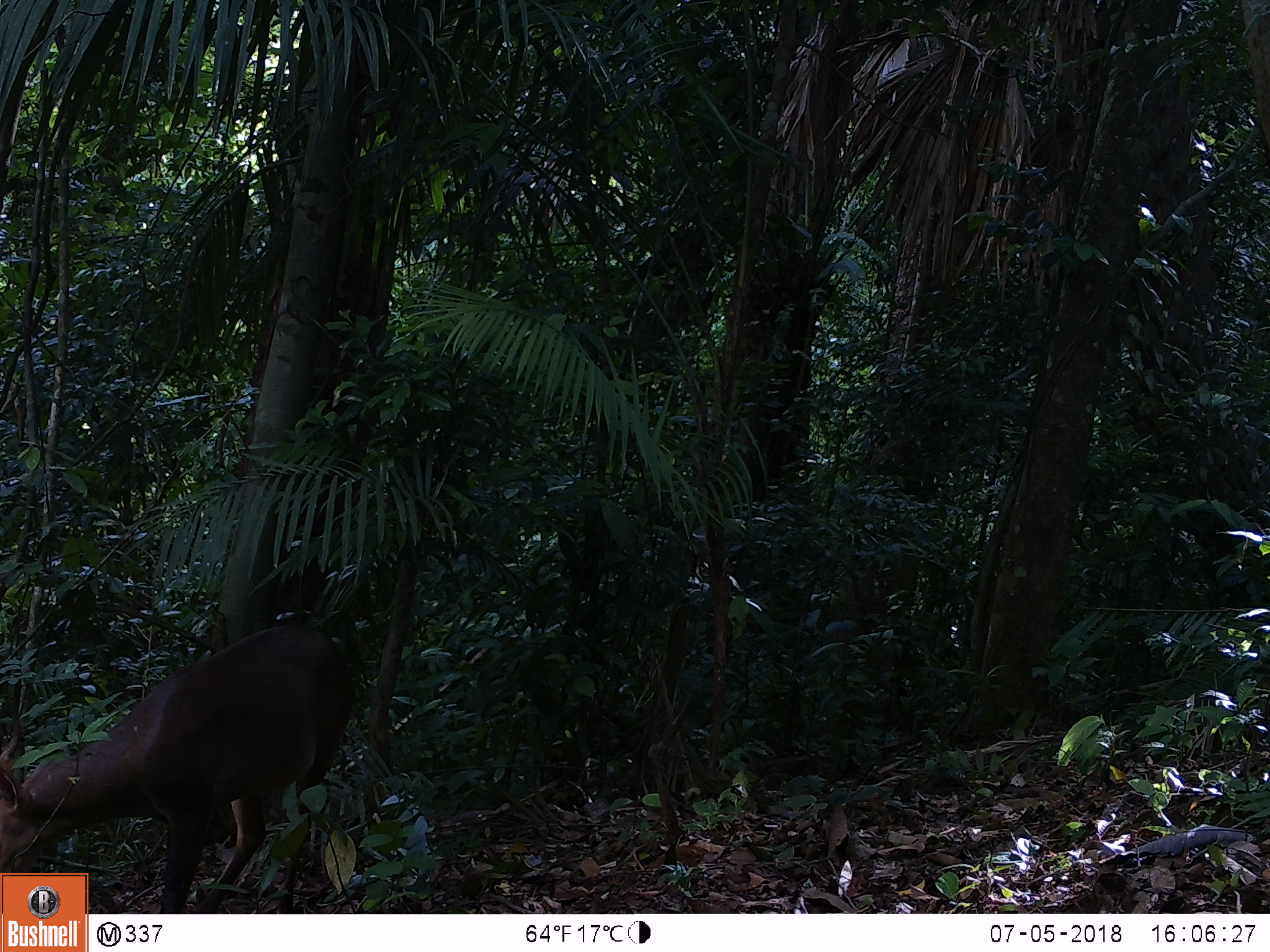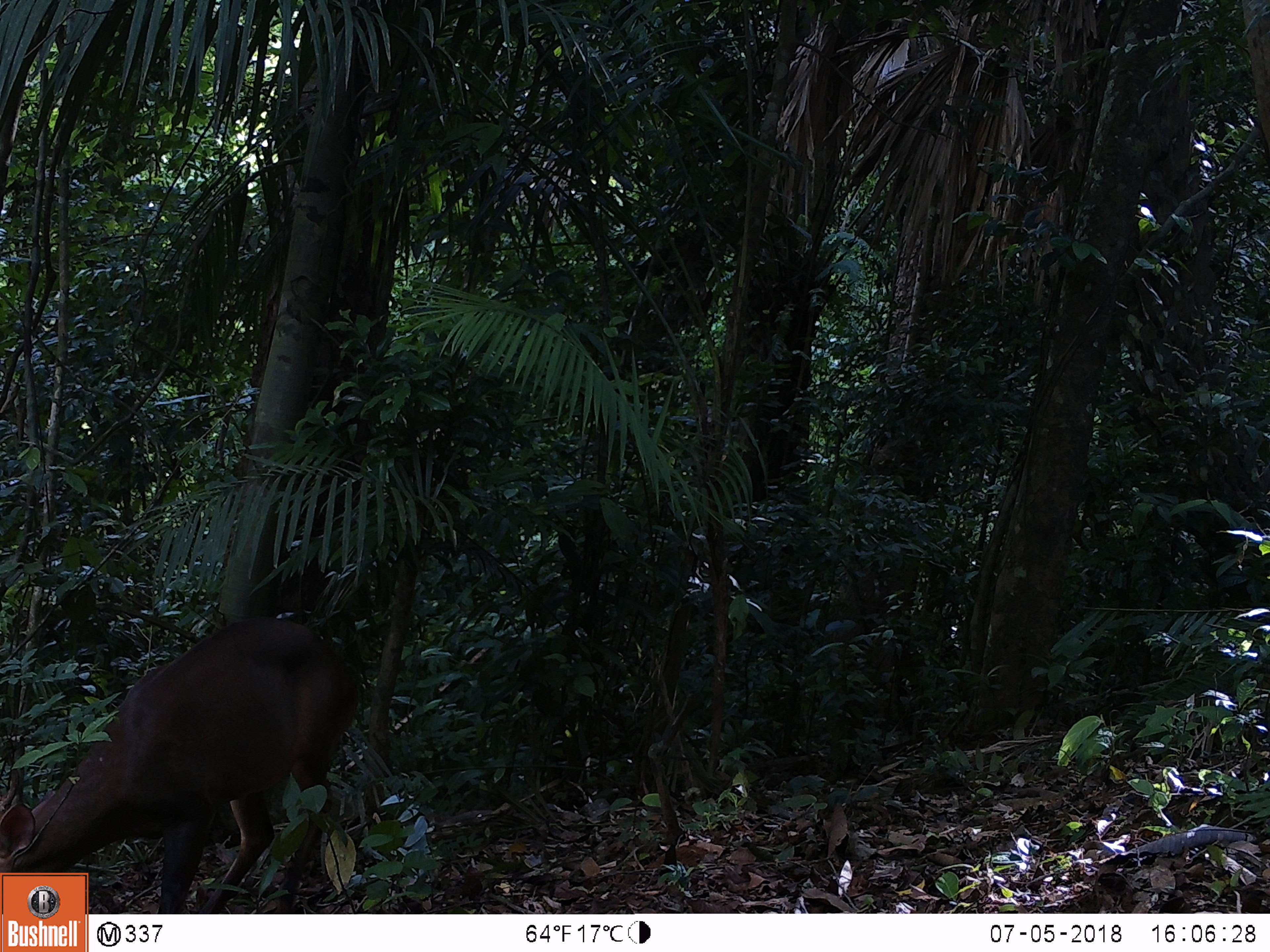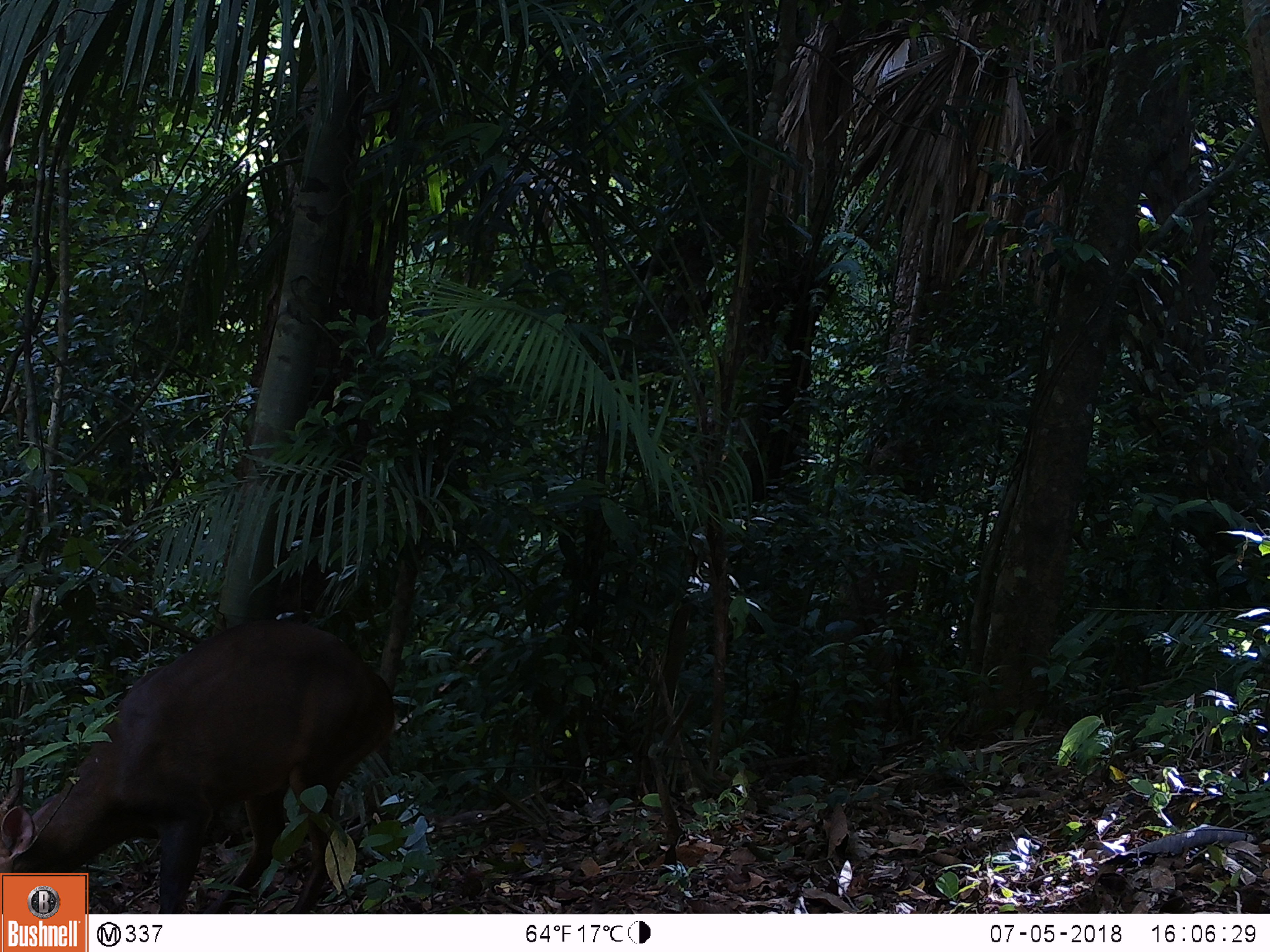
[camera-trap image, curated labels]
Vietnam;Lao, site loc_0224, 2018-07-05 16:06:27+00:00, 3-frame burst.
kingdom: Animalia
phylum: Chordata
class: Mammalia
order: Artiodactyla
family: Cervidae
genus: Muntiacus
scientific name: Muntiacus vuquangensis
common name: large-antlered muntjac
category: large antlered muntjac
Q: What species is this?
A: Large antlered muntjac (large-antlered muntjac) (Muntiacus vuquangensis).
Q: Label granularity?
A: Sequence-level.